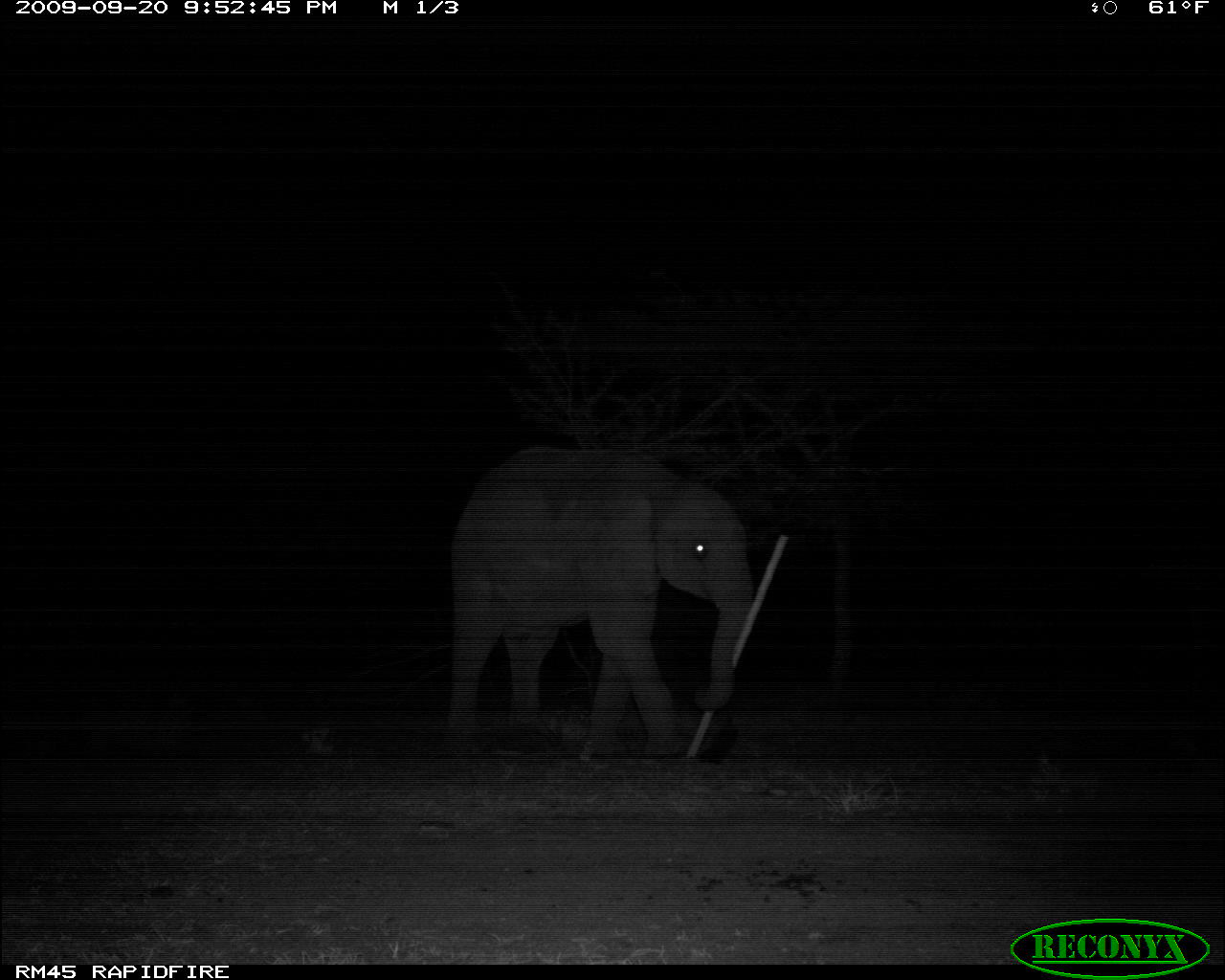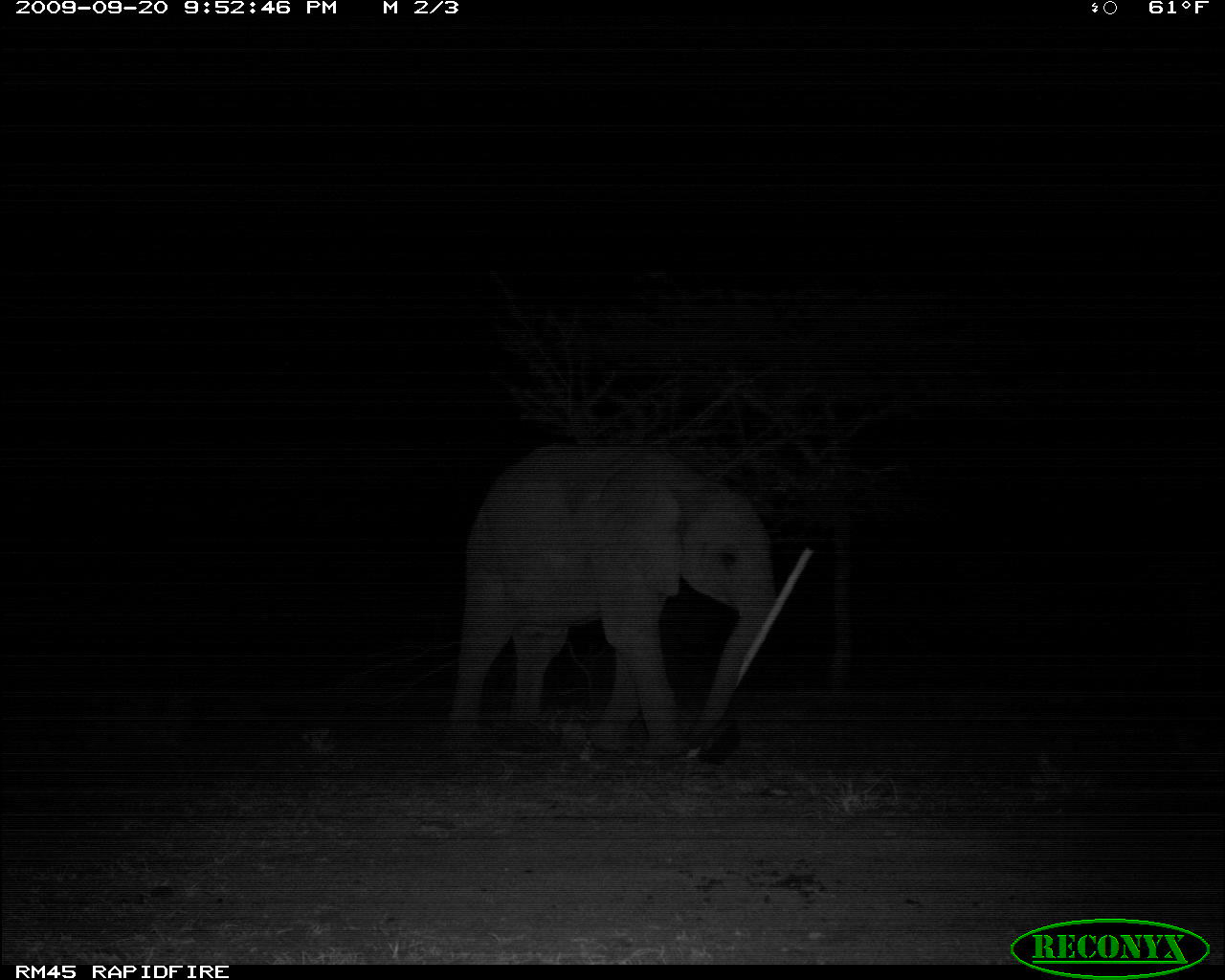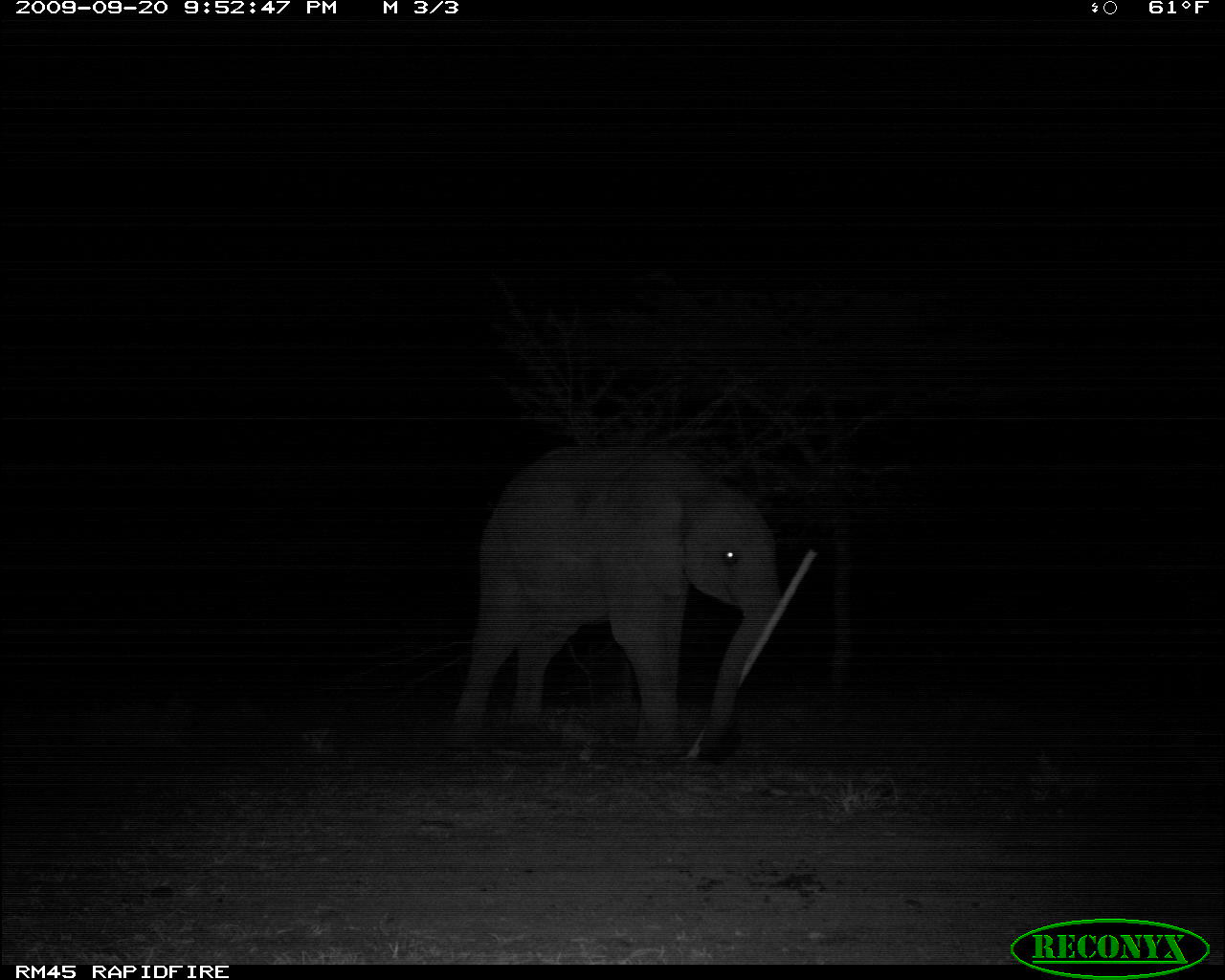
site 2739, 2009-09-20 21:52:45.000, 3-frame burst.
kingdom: Animalia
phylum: Chordata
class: Mammalia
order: Proboscidea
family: Elephantidae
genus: Loxodonta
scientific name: Loxodonta africana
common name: african bush elephant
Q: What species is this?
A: Loxodonta africana (african bush elephant).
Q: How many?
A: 1.